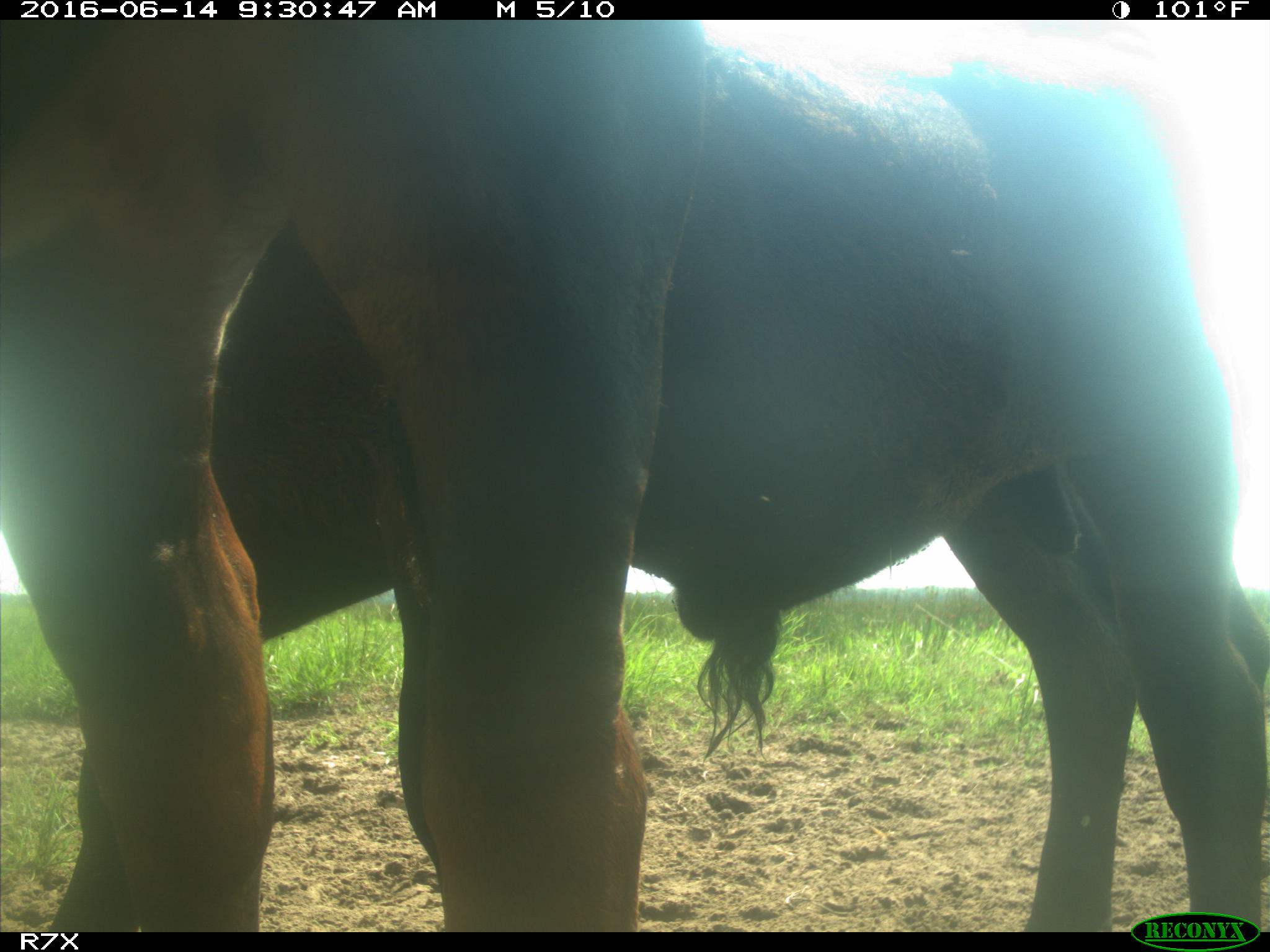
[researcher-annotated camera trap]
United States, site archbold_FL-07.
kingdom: Animalia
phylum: Chordata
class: Mammalia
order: Artiodactyla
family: Bovidae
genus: Bos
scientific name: Bos taurus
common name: domestic cow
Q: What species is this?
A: Bos taurus (domestic cow).